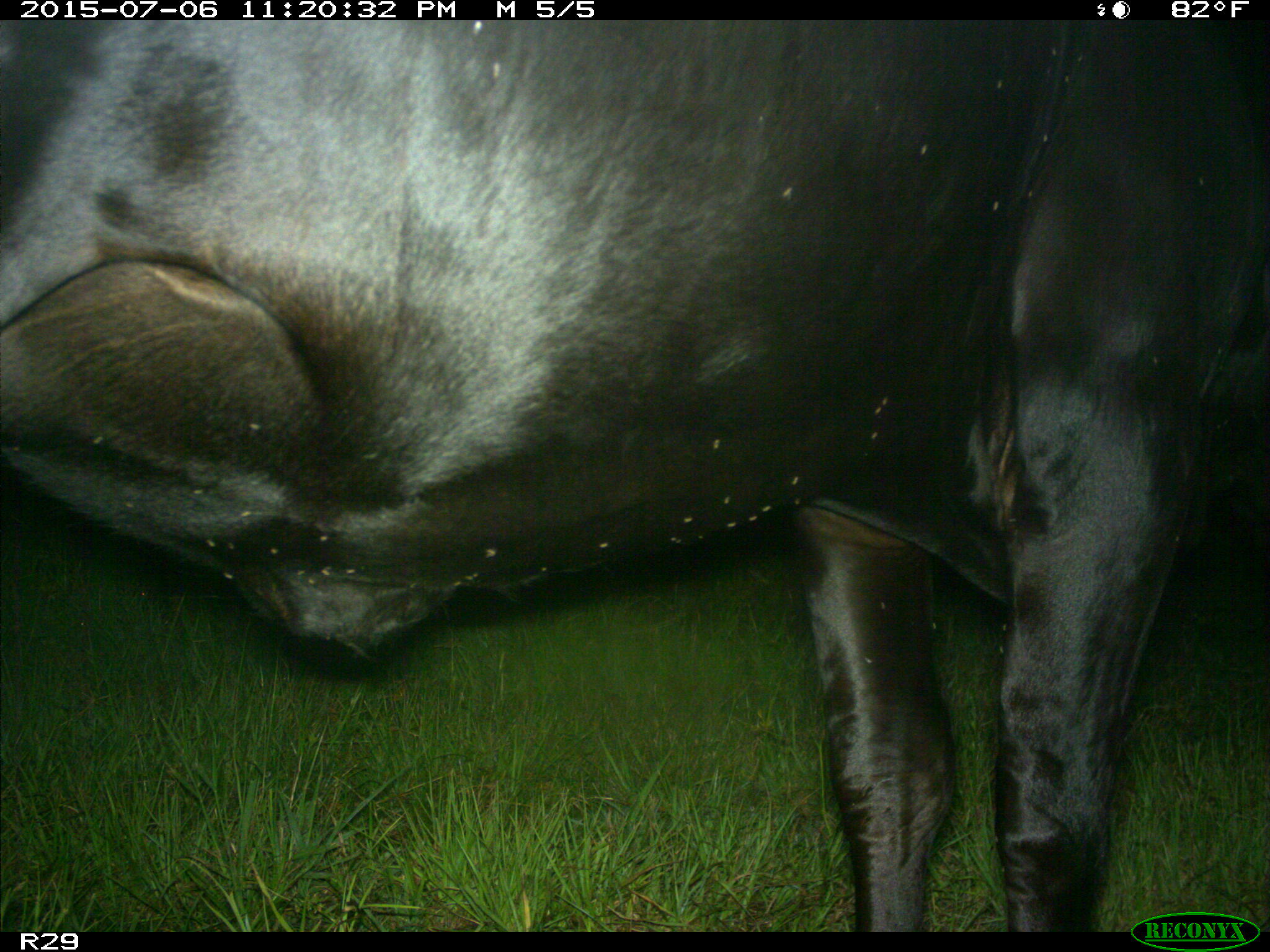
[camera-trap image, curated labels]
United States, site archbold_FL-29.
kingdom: Animalia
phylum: Chordata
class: Mammalia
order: Artiodactyla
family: Bovidae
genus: Bos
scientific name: Bos taurus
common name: domestic cow